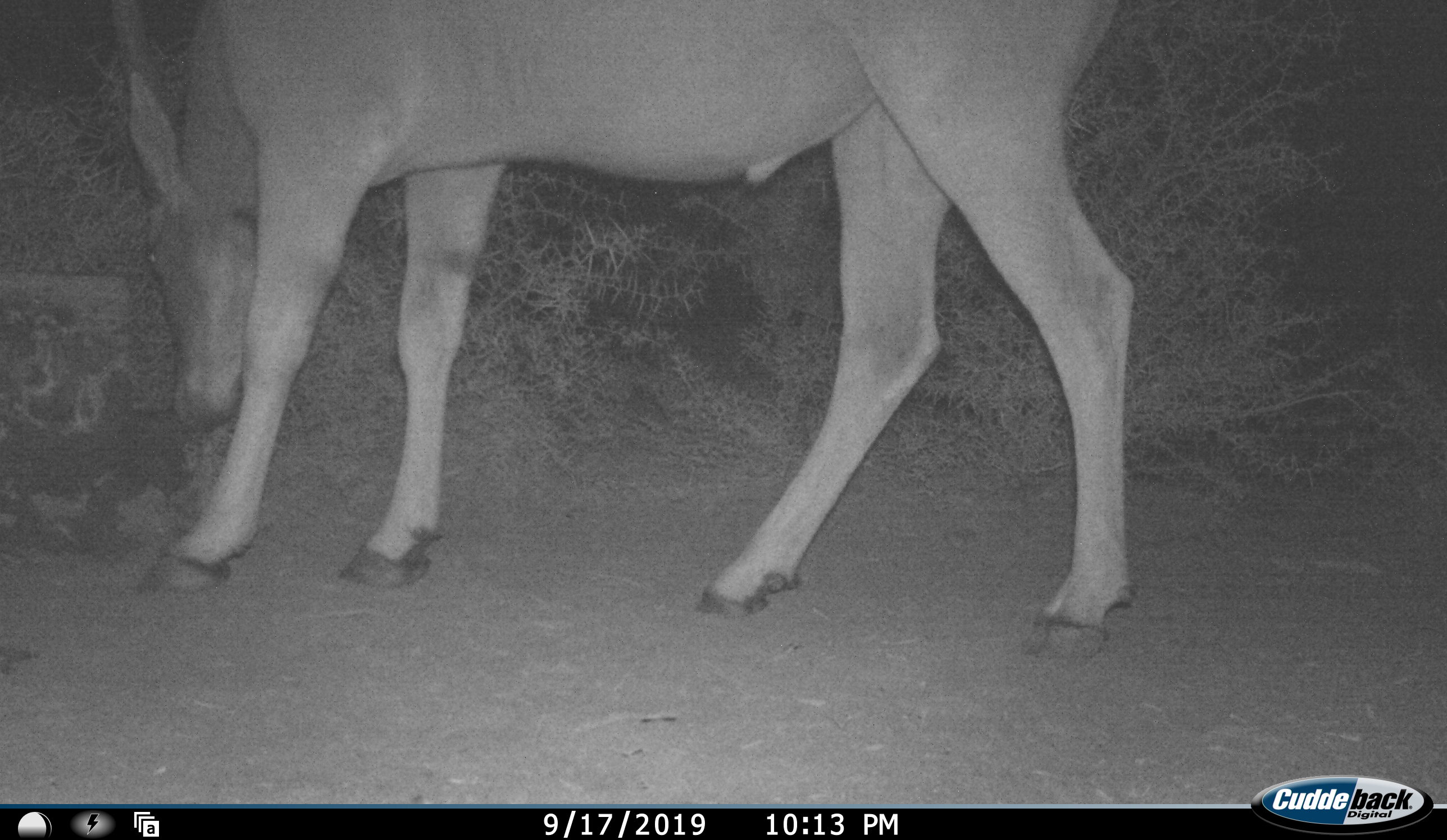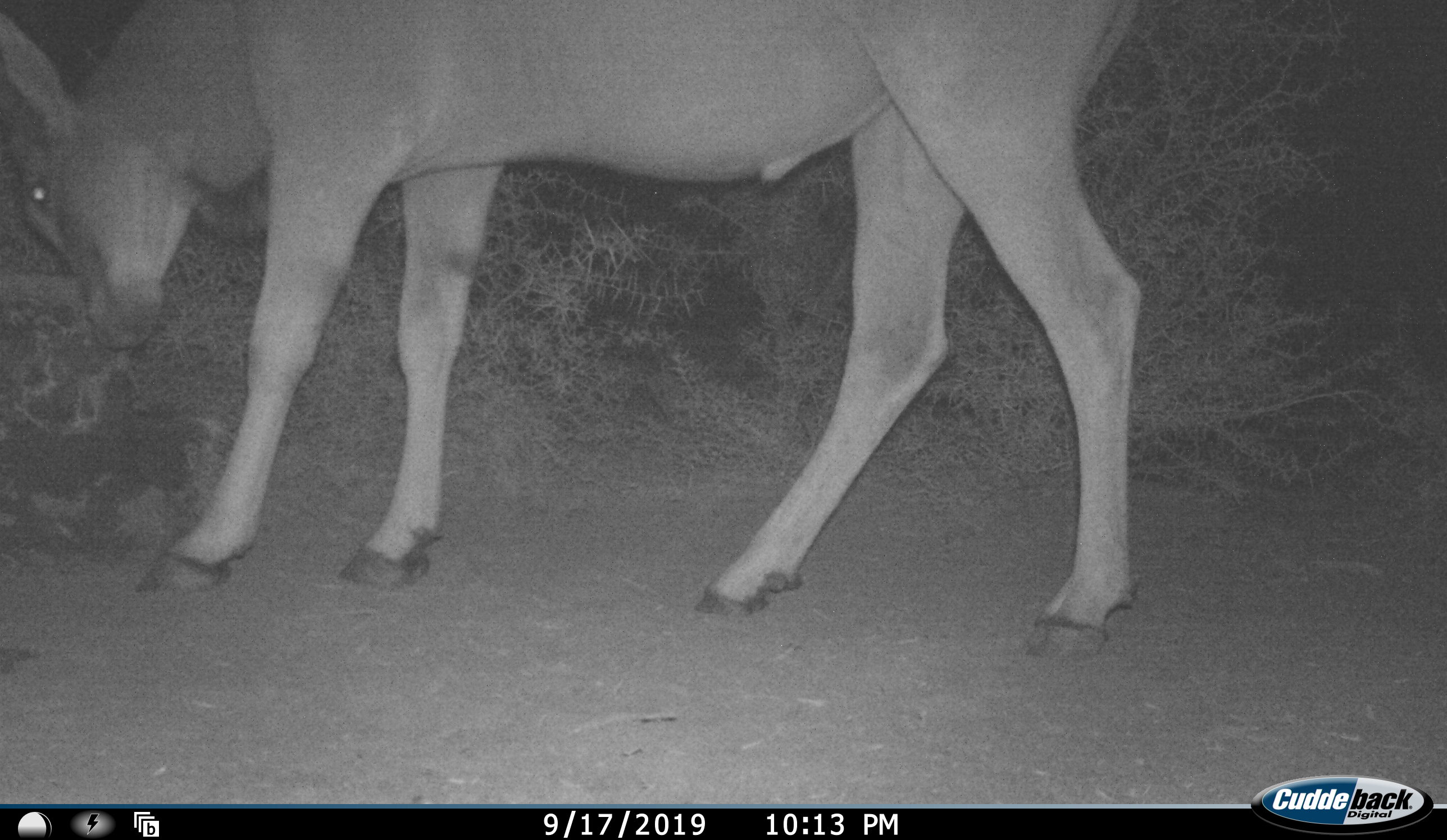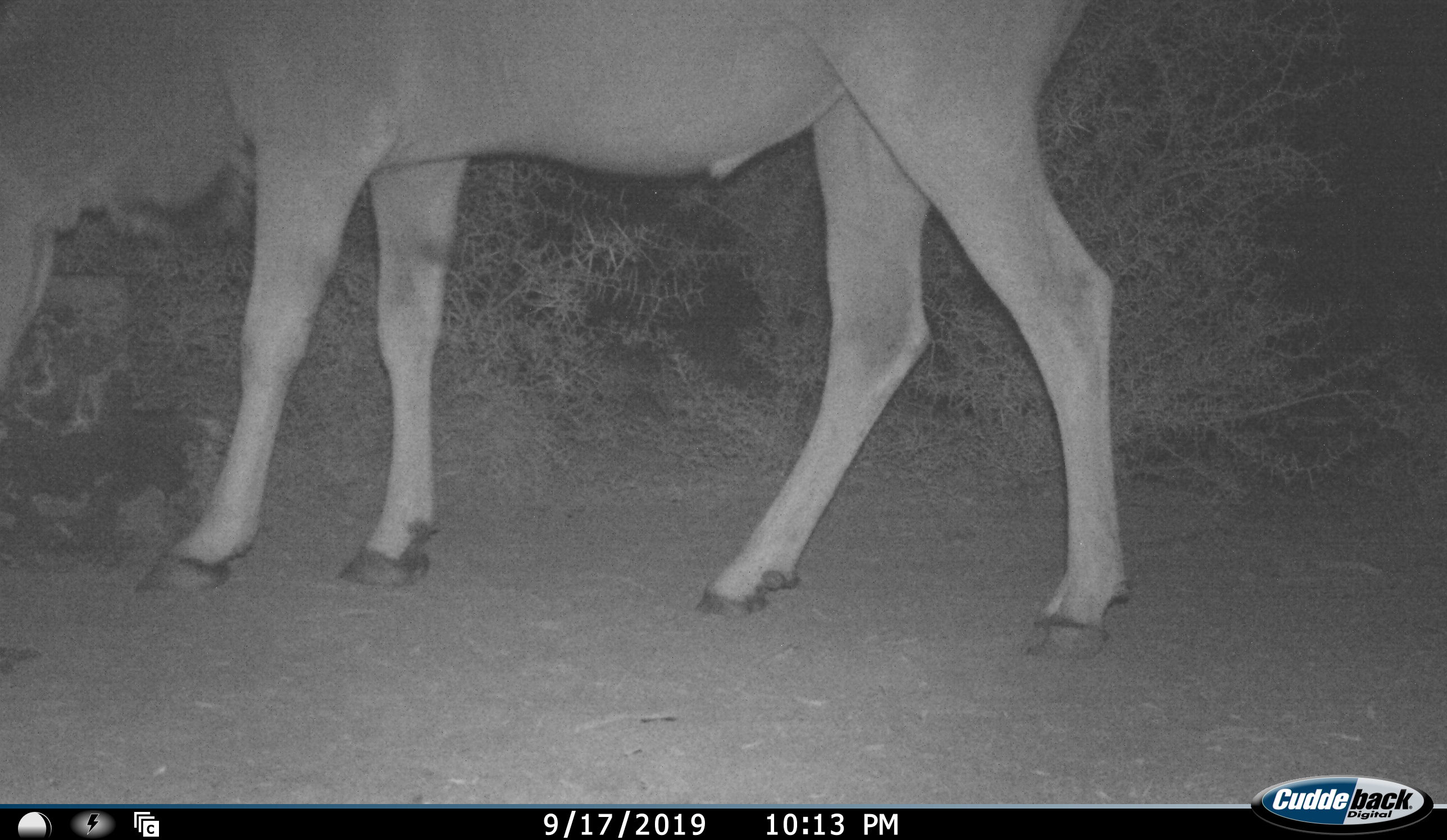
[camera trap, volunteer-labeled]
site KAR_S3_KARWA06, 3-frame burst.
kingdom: Animalia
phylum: Chordata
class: Mammalia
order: Artiodactyla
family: Bovidae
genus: Tragelaphus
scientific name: Tragelaphus oryx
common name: eland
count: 1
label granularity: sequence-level